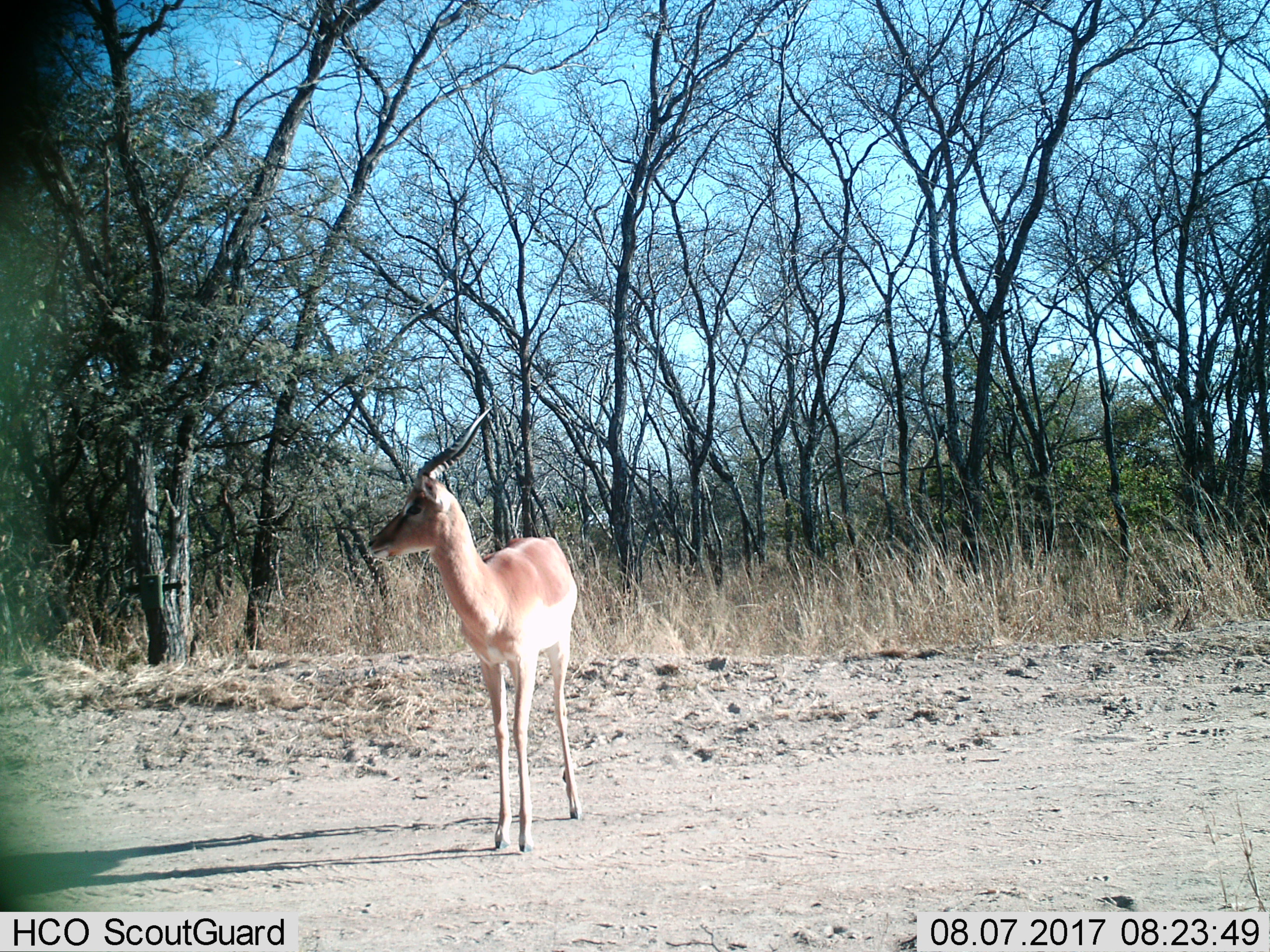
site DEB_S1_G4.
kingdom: Animalia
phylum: Chordata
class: Mammalia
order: Artiodactyla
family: Bovidae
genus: Aepyceros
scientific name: Aepyceros melampus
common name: impala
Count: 1.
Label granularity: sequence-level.